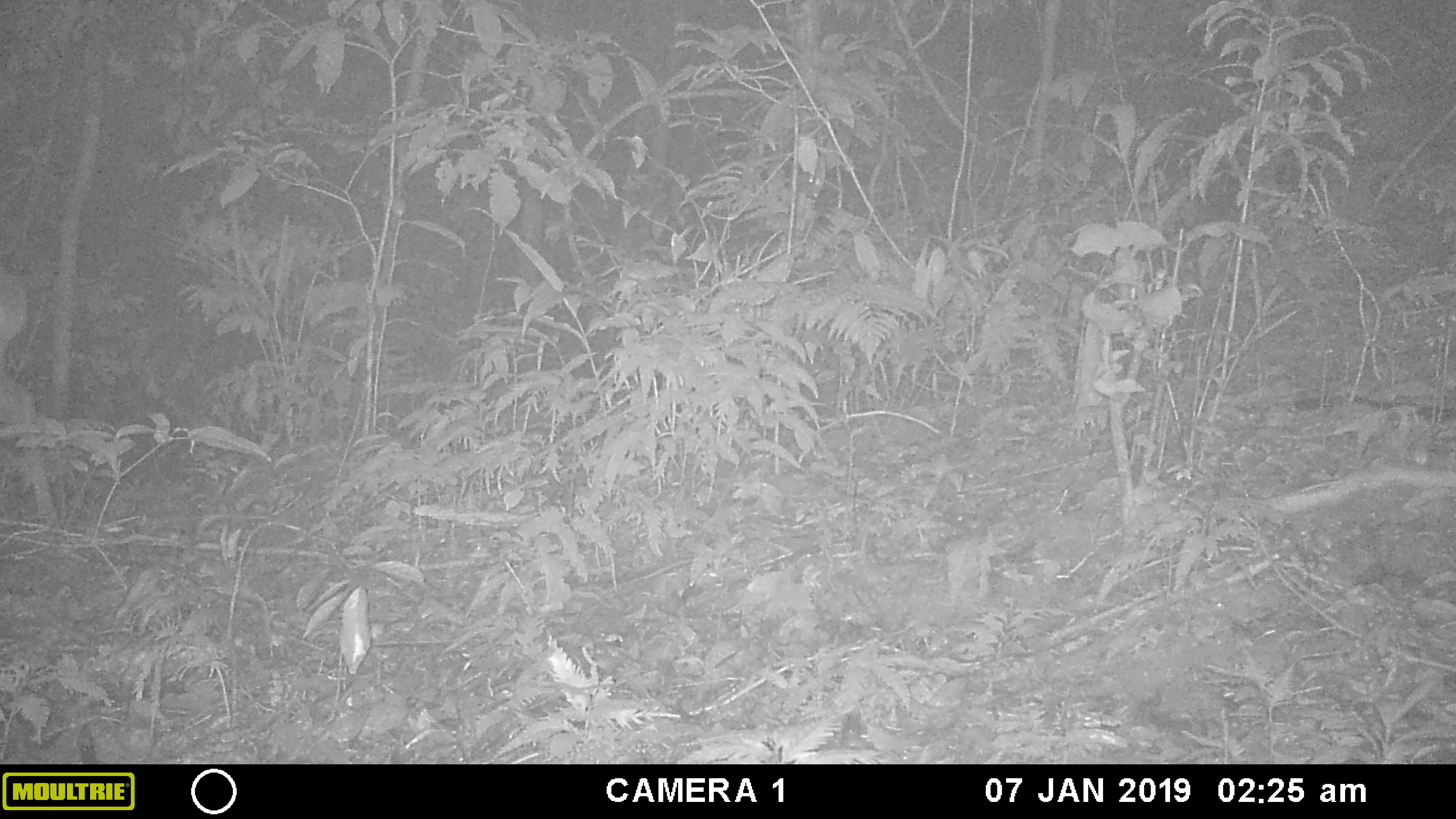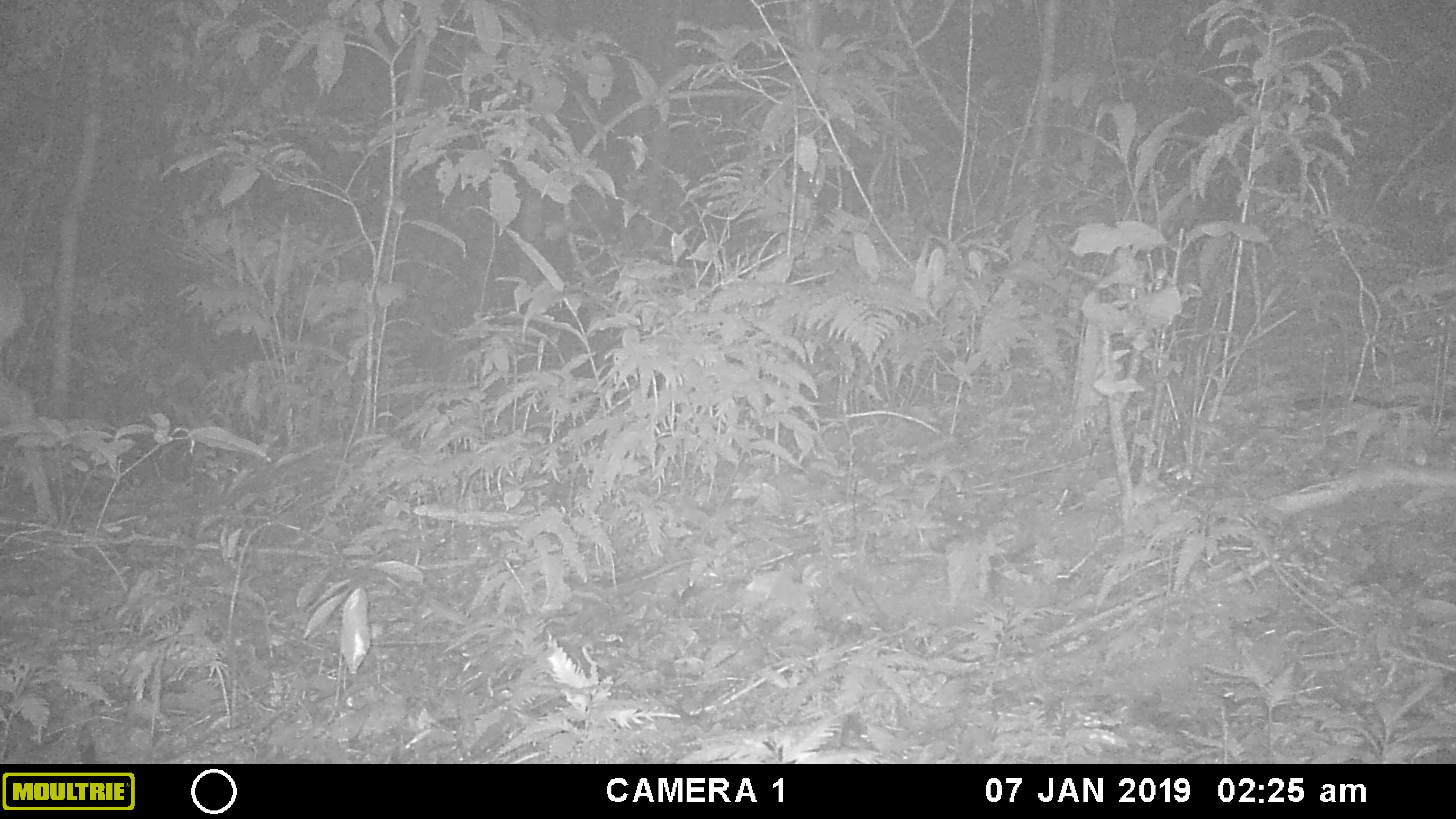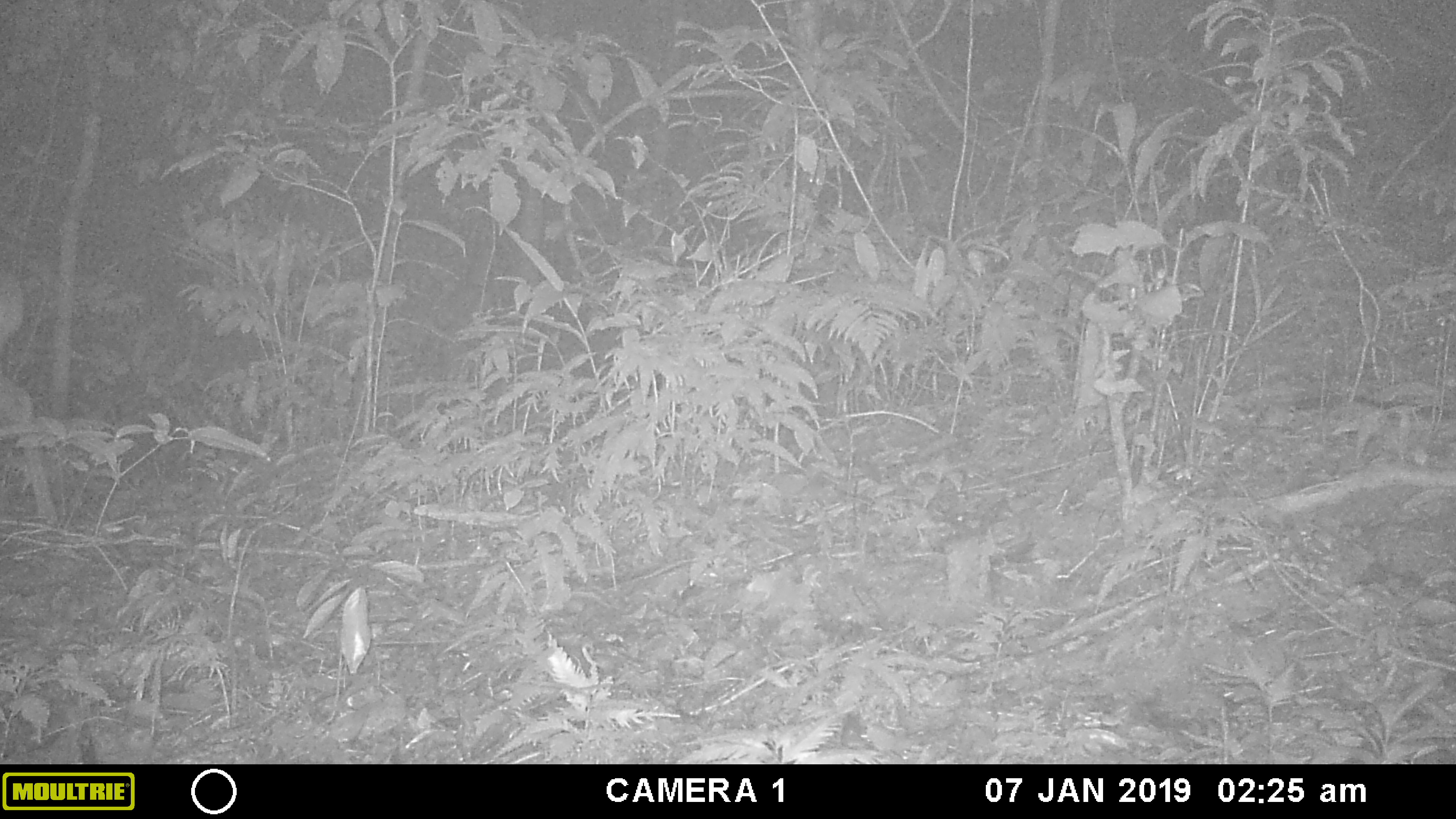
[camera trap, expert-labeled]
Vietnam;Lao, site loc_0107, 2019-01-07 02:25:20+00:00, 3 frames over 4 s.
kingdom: Animalia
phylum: Chordata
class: Mammalia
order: Artiodactyla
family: Cervidae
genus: Muntiacus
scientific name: Muntiacus vuquangensis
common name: large-antlered muntjac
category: large antlered muntjac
Large antlered muntjac (large-antlered muntjac) (Muntiacus vuquangensis). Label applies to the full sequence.